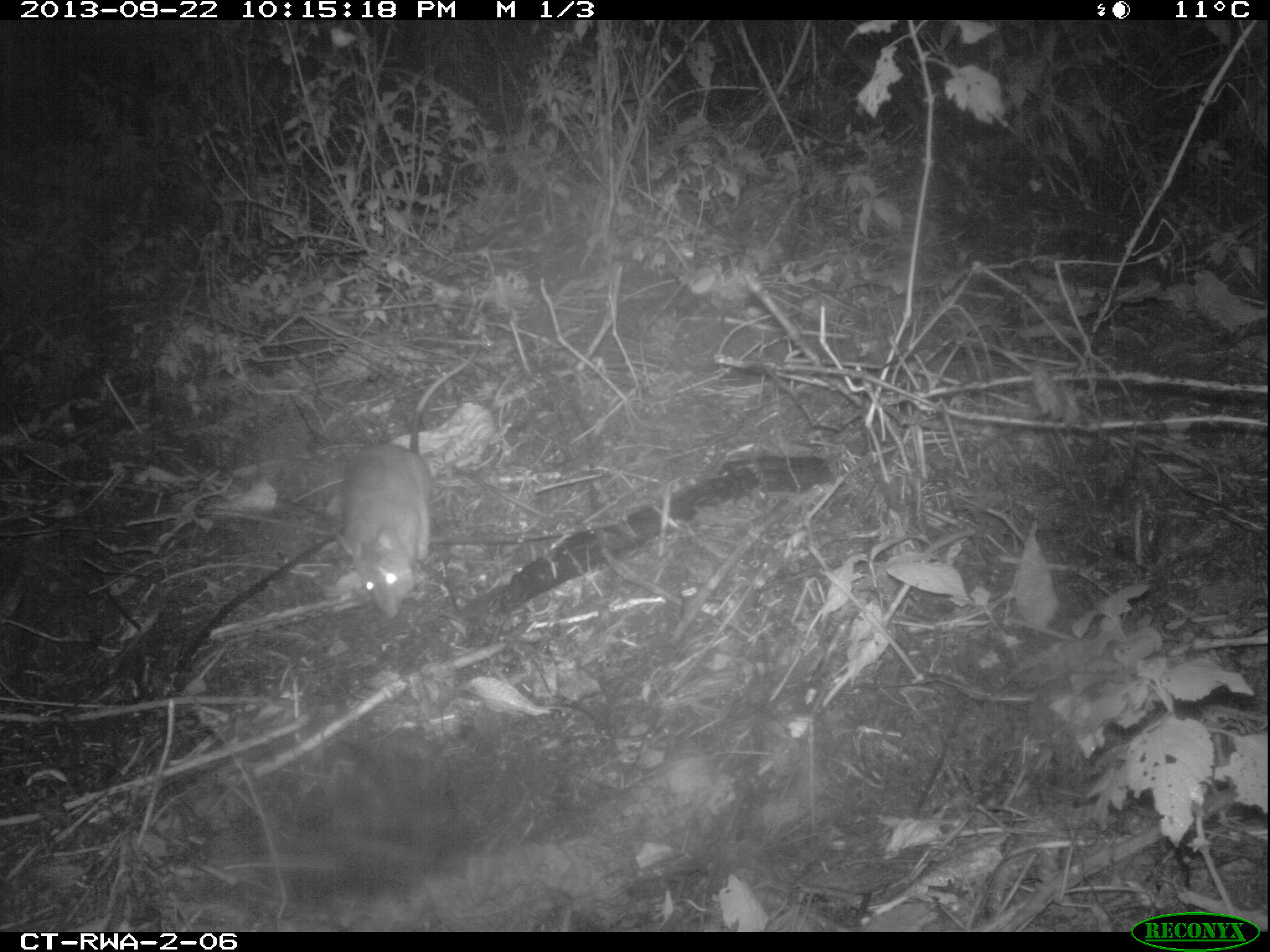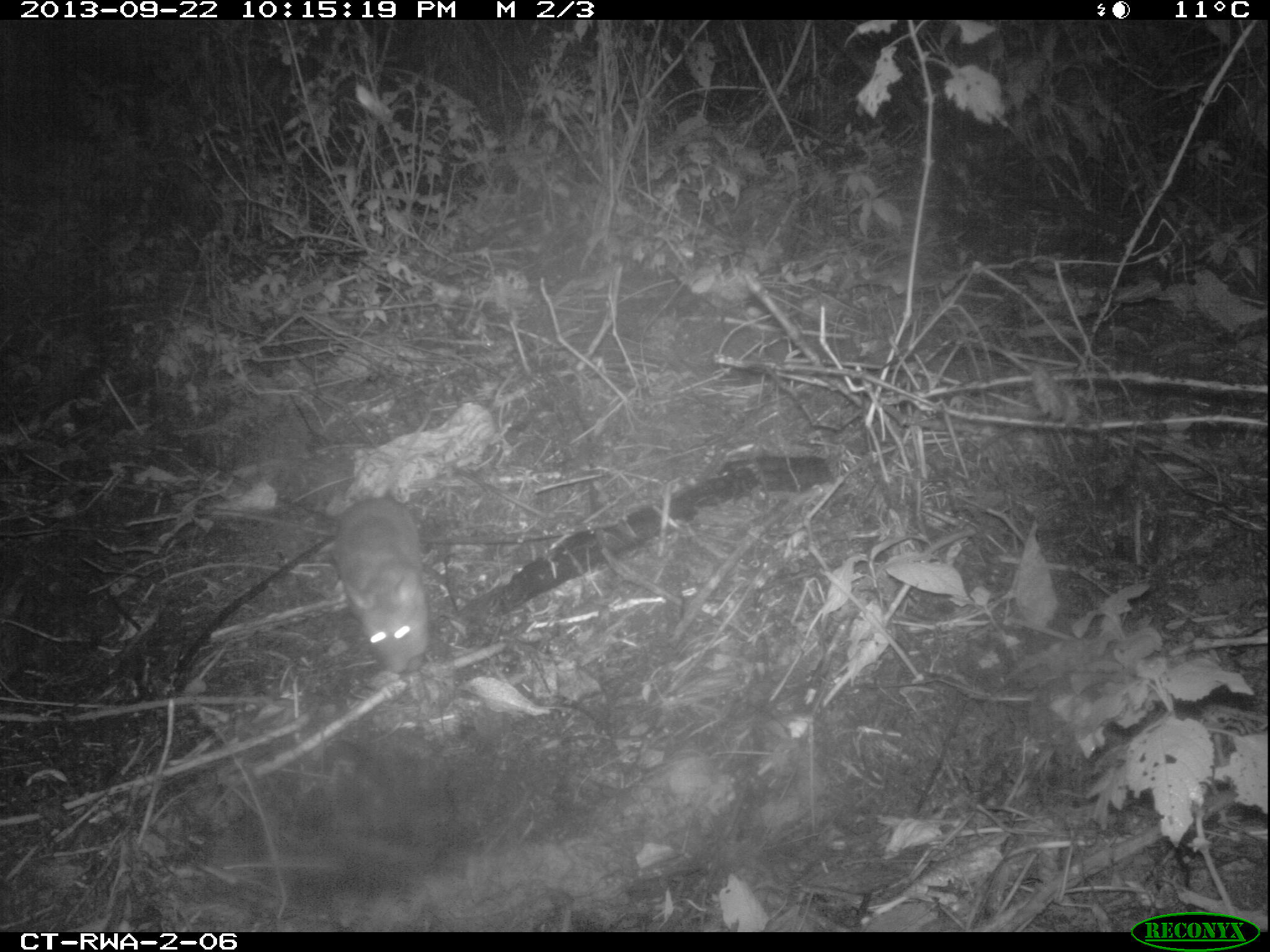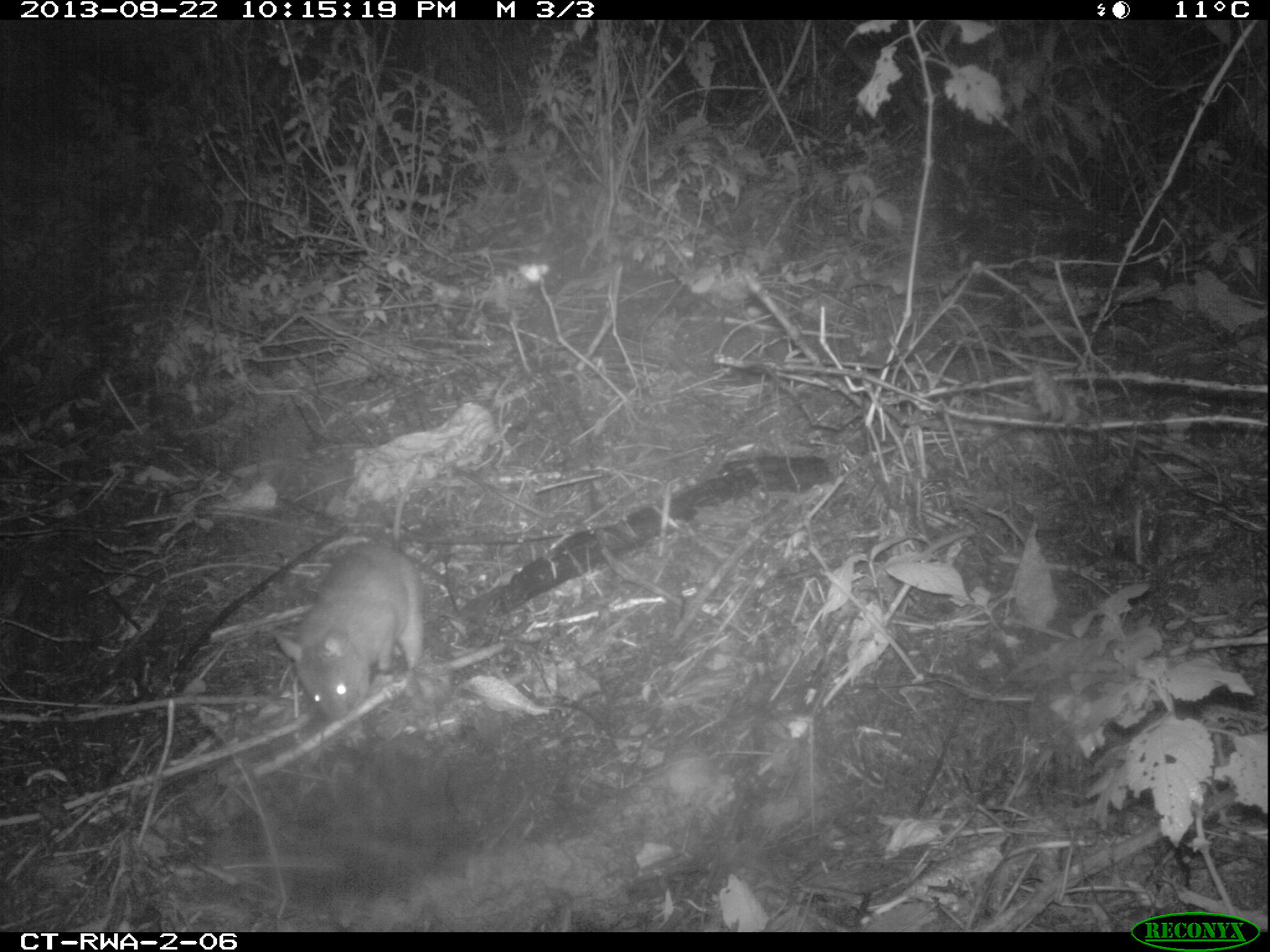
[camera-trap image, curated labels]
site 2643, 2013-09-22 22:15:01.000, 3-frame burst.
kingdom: Animalia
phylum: Chordata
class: Mammalia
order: Rodentia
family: Nesomyidae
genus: Cricetomys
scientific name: Cricetomys gambianus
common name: african giant pouched rat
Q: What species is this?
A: Cricetomys gambianus (african giant pouched rat).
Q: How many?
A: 1.